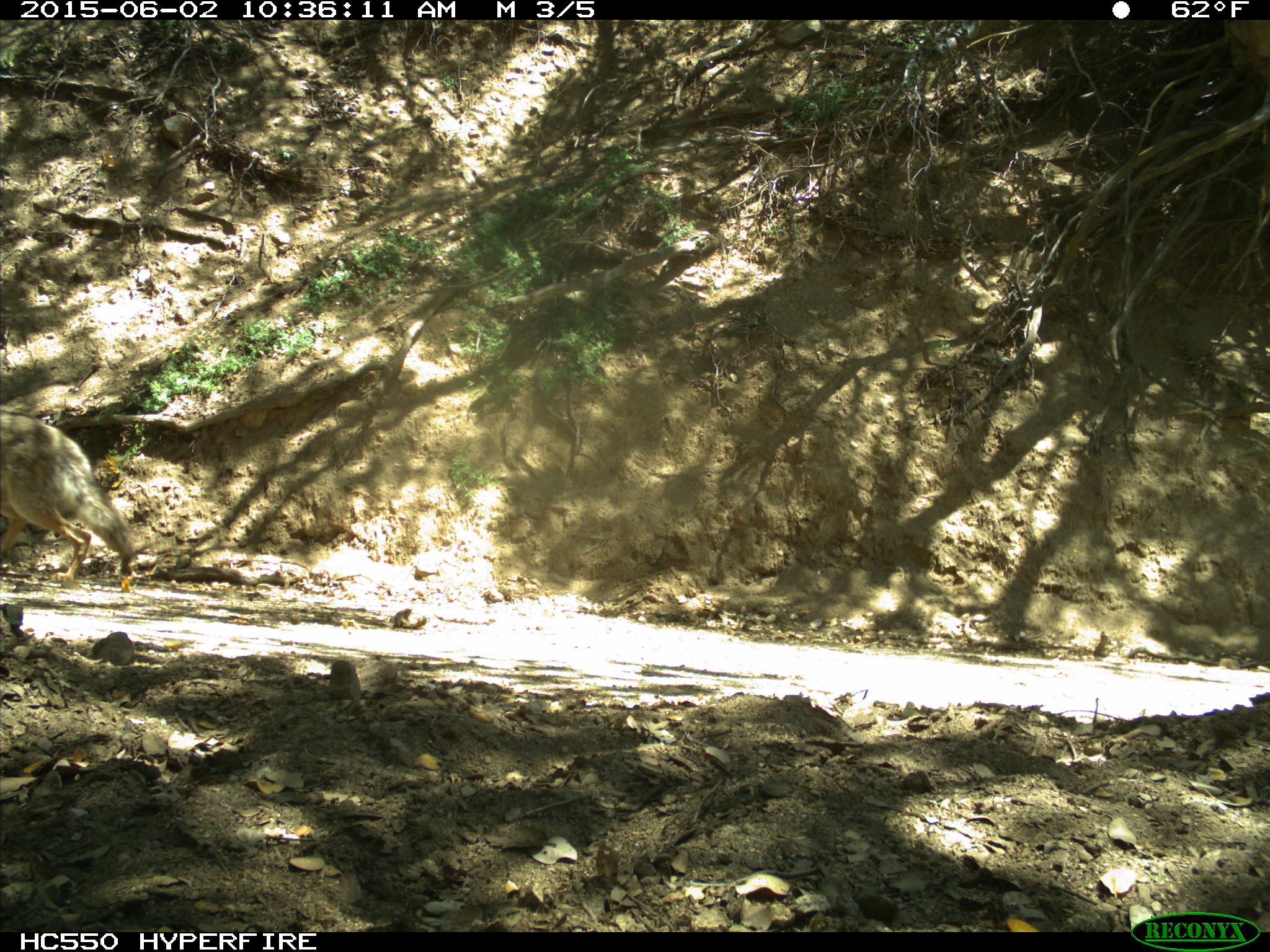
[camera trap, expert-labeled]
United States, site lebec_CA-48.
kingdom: Animalia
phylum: Chordata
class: Mammalia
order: Carnivora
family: Canidae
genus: Canis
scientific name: Canis latrans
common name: coyote